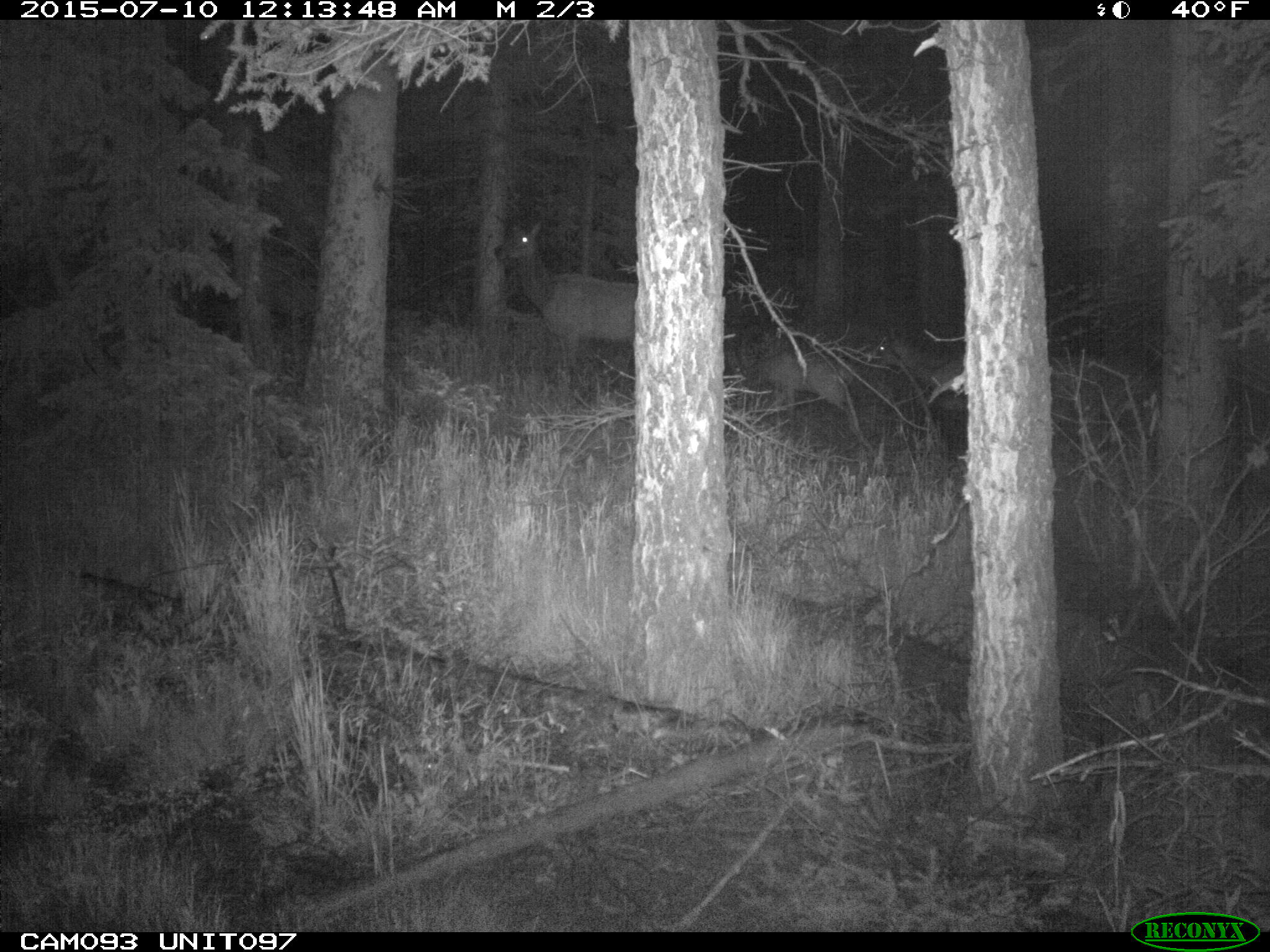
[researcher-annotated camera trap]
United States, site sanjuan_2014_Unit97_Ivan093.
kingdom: Animalia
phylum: Chordata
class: Mammalia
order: Artiodactyla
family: Cervidae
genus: Cervus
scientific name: Cervus elaphus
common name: red deer